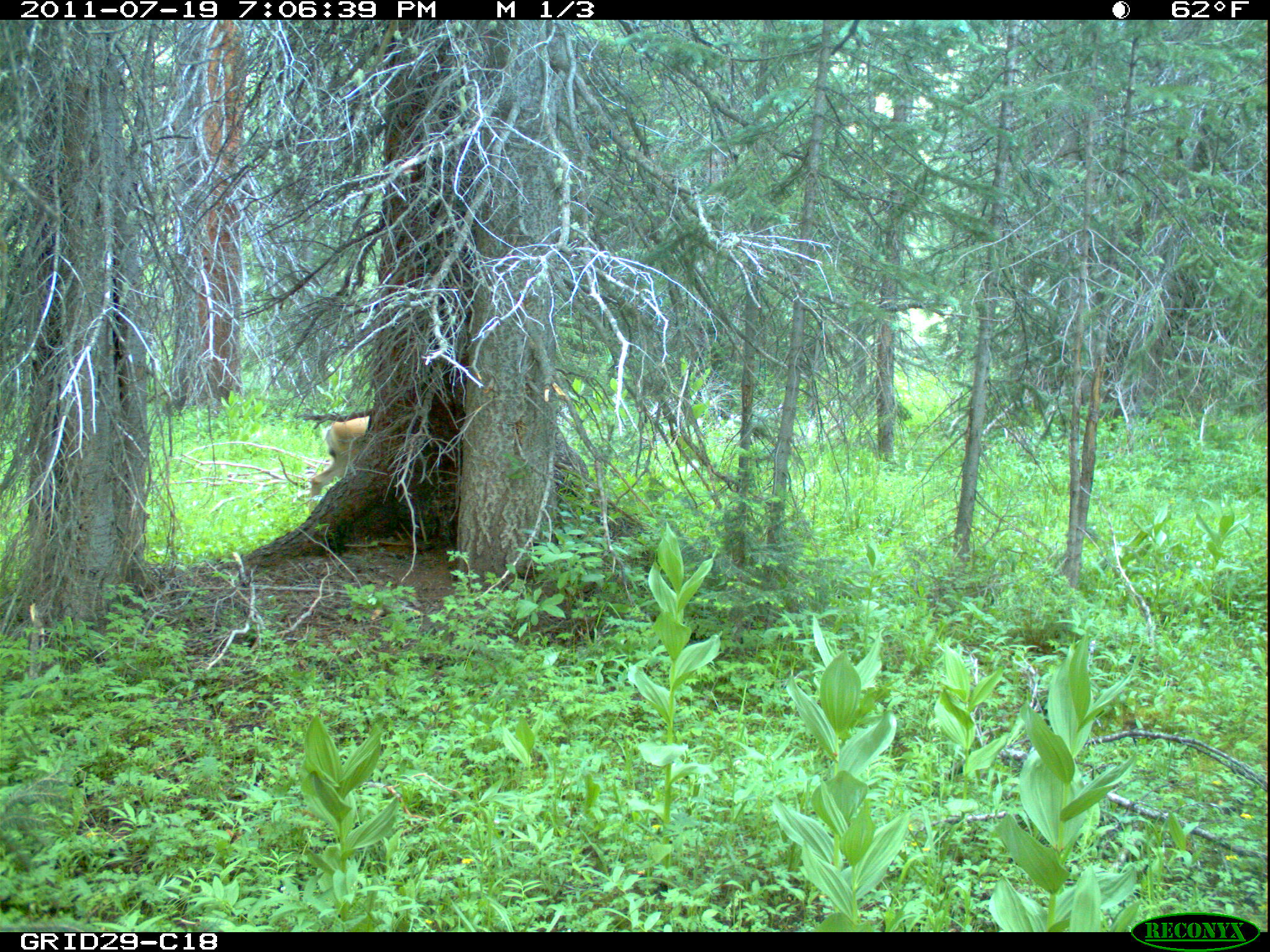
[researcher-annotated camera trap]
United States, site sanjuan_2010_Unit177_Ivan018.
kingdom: Animalia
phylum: Chordata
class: Mammalia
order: Artiodactyla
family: Cervidae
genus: Odocoileus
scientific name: Odocoileus hemionus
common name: mule deer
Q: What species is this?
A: Odocoileus hemionus (mule deer).